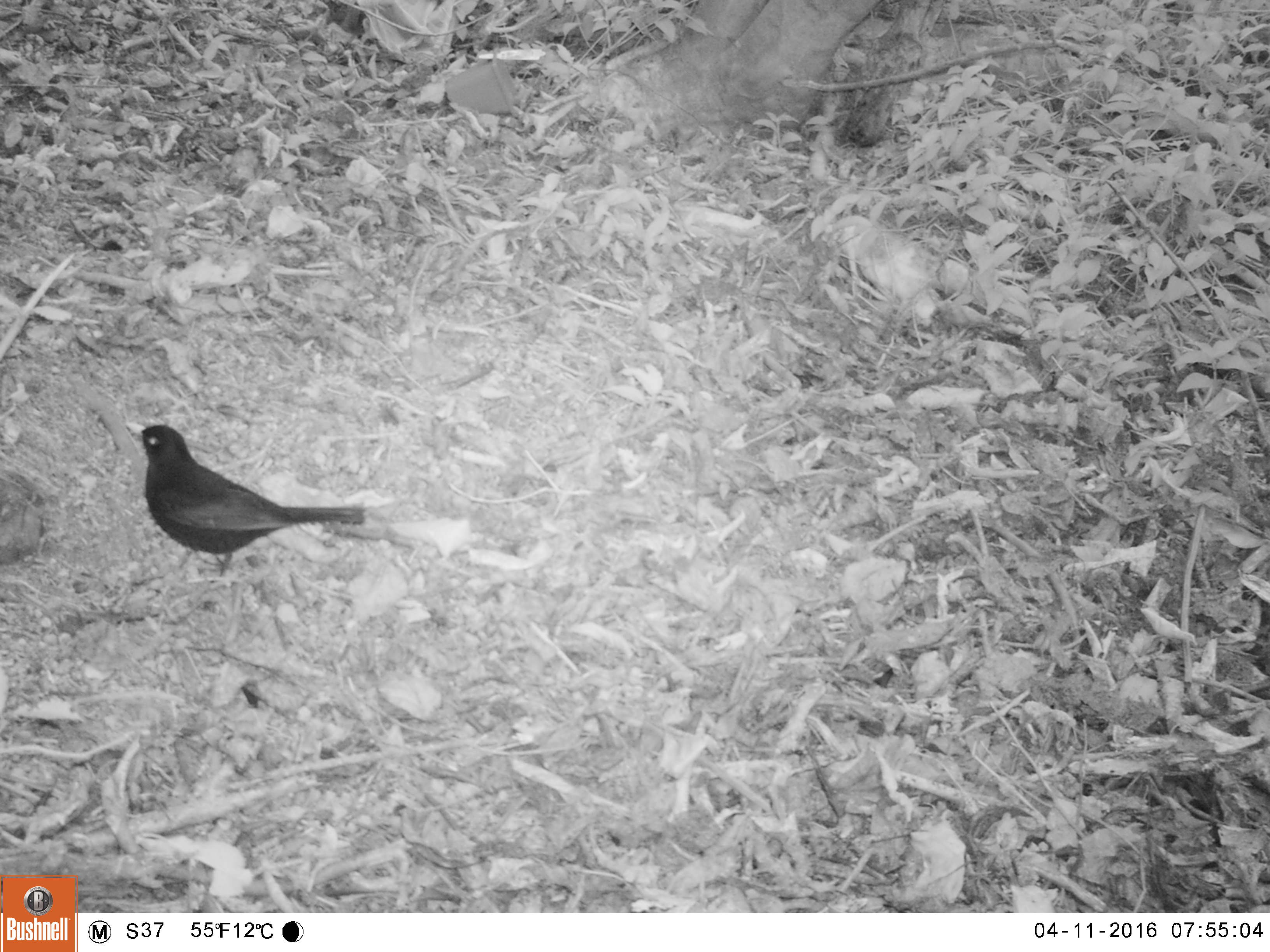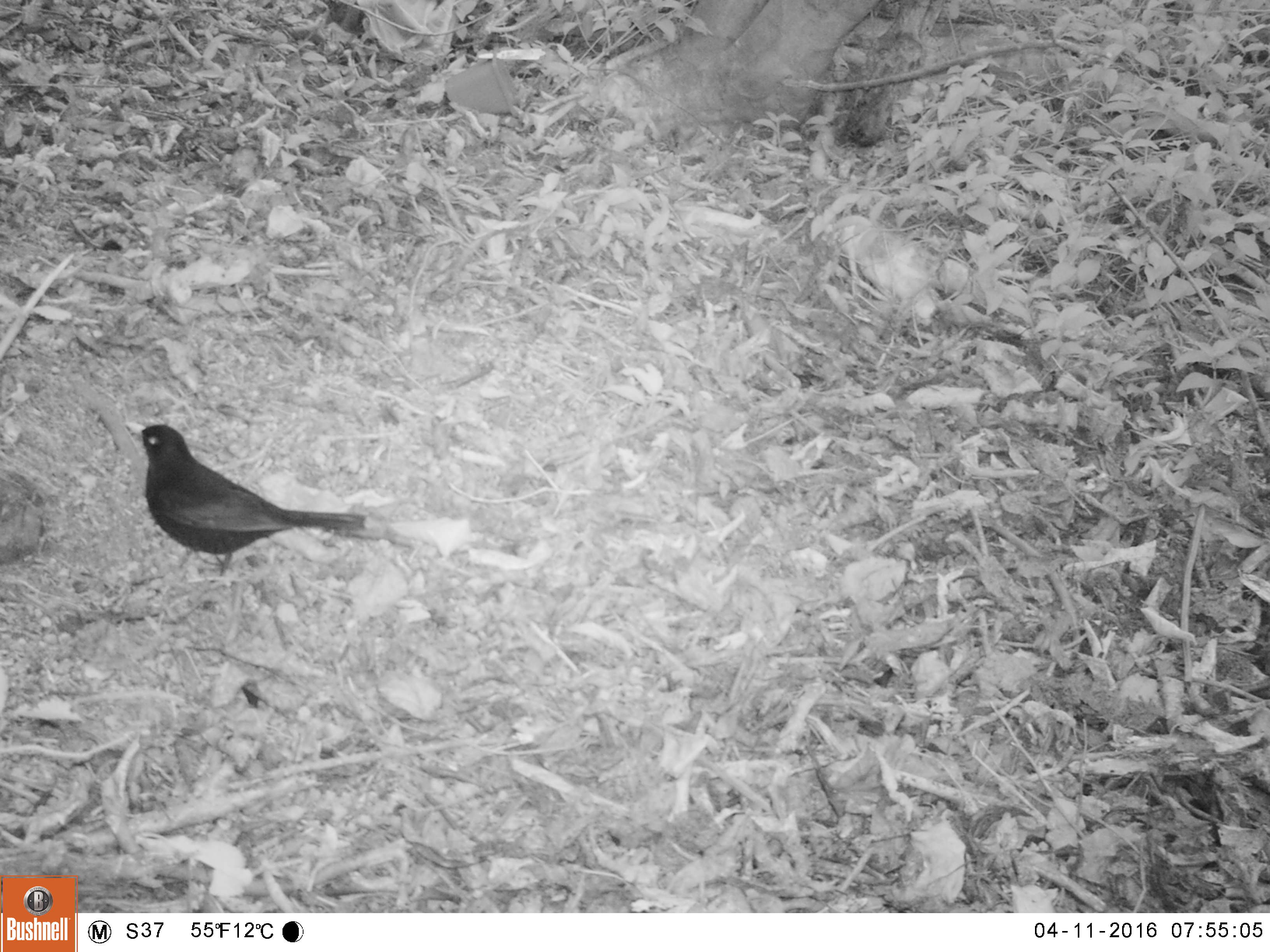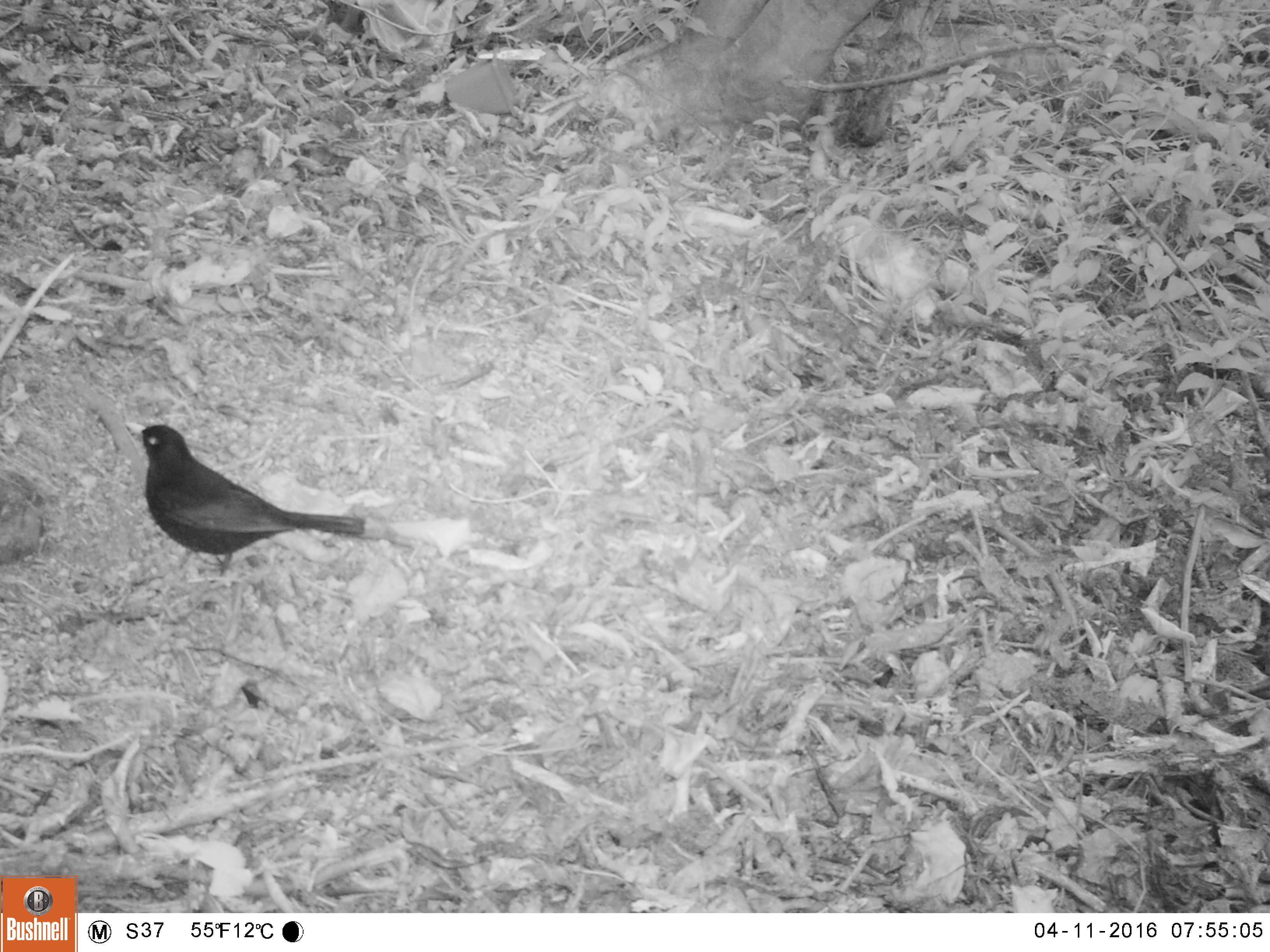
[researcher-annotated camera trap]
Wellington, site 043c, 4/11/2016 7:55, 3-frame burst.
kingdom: Animalia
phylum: Chordata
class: Aves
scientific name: Aves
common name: bird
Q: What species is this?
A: Bird (Aves).